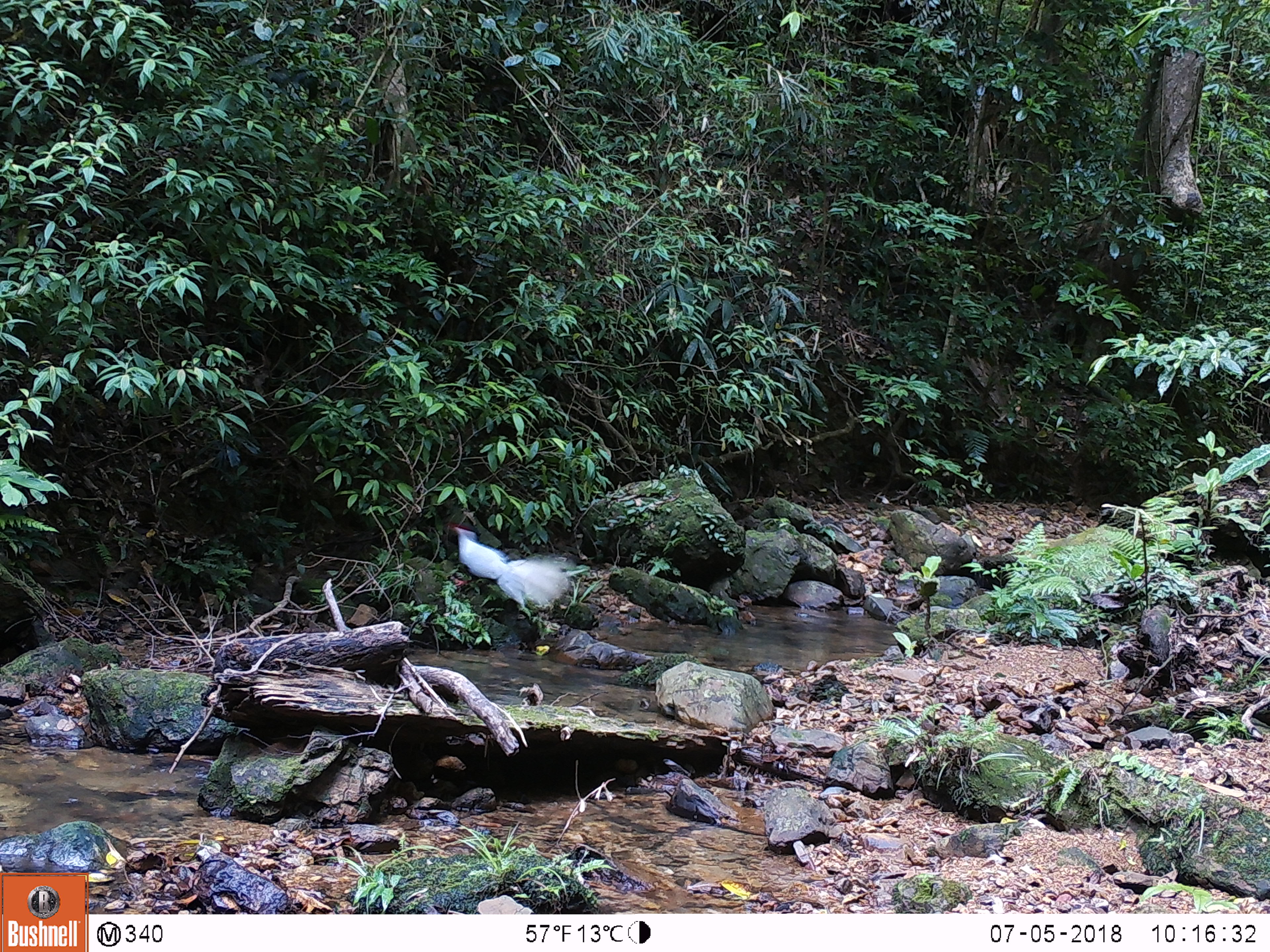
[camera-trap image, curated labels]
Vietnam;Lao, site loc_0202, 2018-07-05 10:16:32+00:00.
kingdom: Animalia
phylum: Chordata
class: Aves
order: Galliformes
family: Phasianidae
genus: Lophura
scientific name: Lophura nycthemera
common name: silver pheasant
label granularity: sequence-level